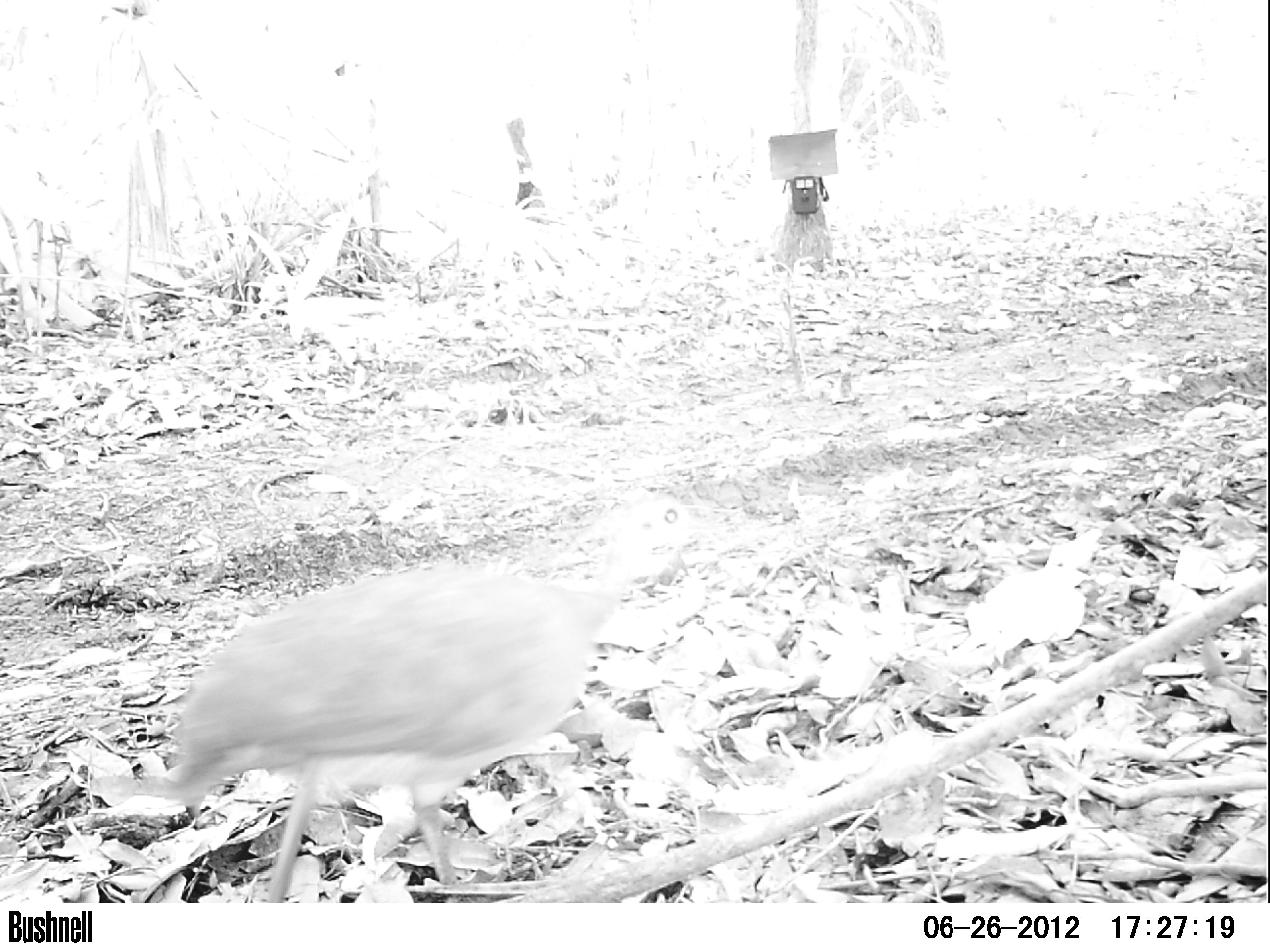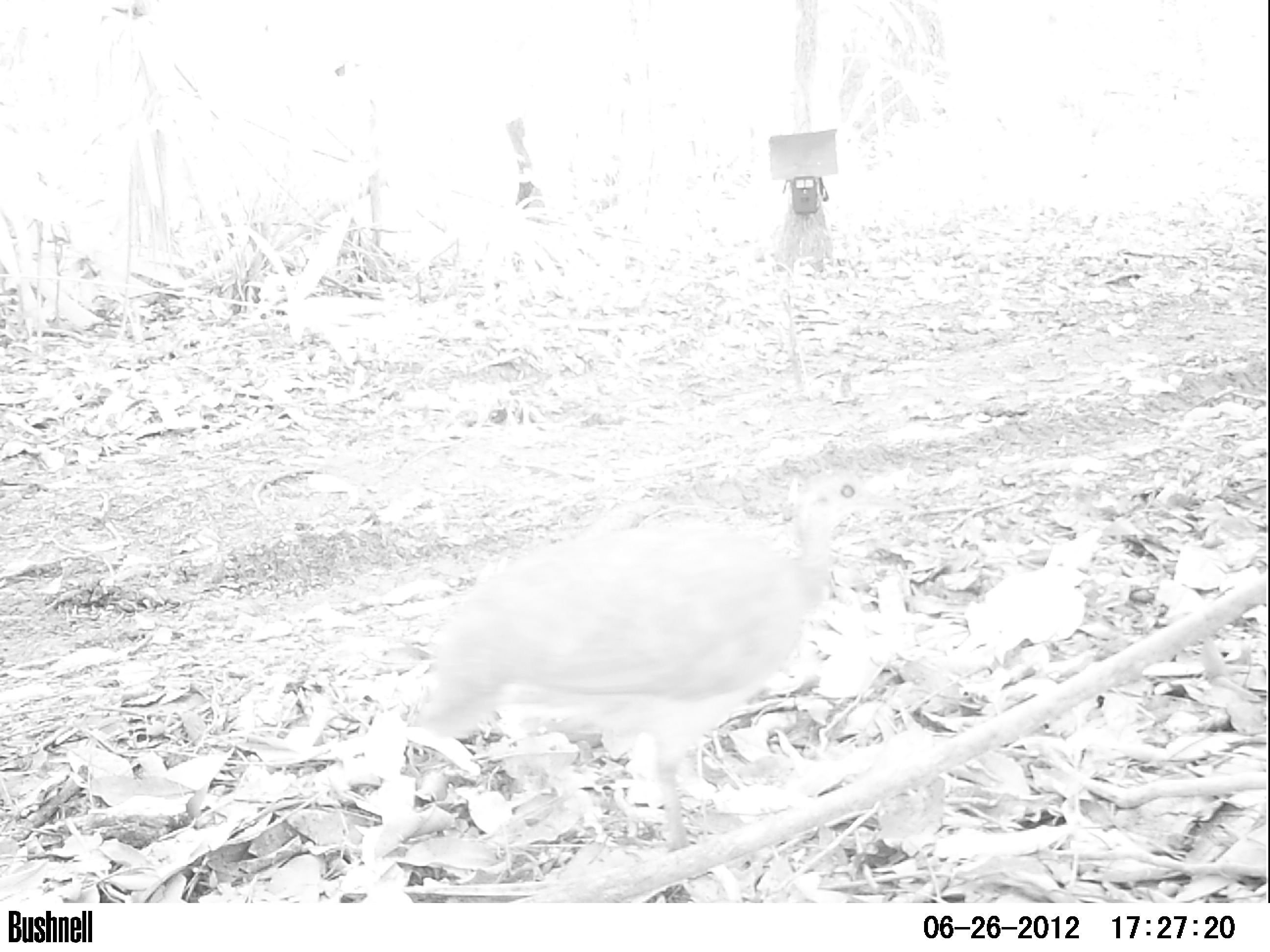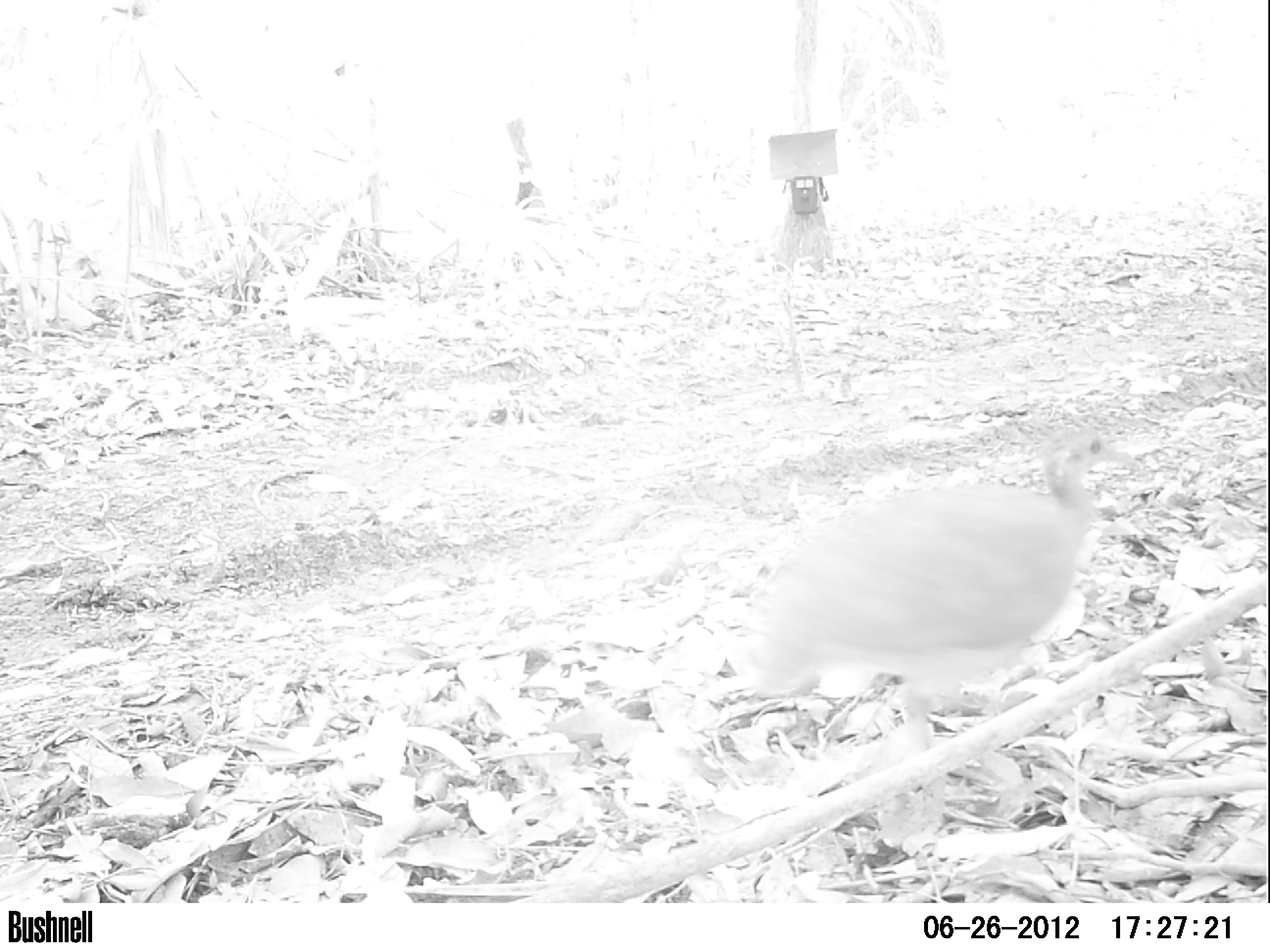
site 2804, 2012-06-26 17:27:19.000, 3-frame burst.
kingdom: Animalia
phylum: Chordata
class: Aves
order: Tinamiformes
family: Tinamidae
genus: Tinamus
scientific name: Tinamus major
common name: great tinamou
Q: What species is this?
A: Tinamus major (great tinamou).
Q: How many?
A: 1.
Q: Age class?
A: Adult.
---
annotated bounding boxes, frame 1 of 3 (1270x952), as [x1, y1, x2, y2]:
tinamus major: [171, 494, 706, 903]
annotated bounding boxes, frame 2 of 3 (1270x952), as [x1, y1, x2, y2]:
tinamus major: [403, 461, 897, 888]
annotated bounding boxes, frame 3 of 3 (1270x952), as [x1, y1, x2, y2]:
tinamus major: [728, 427, 1145, 757]